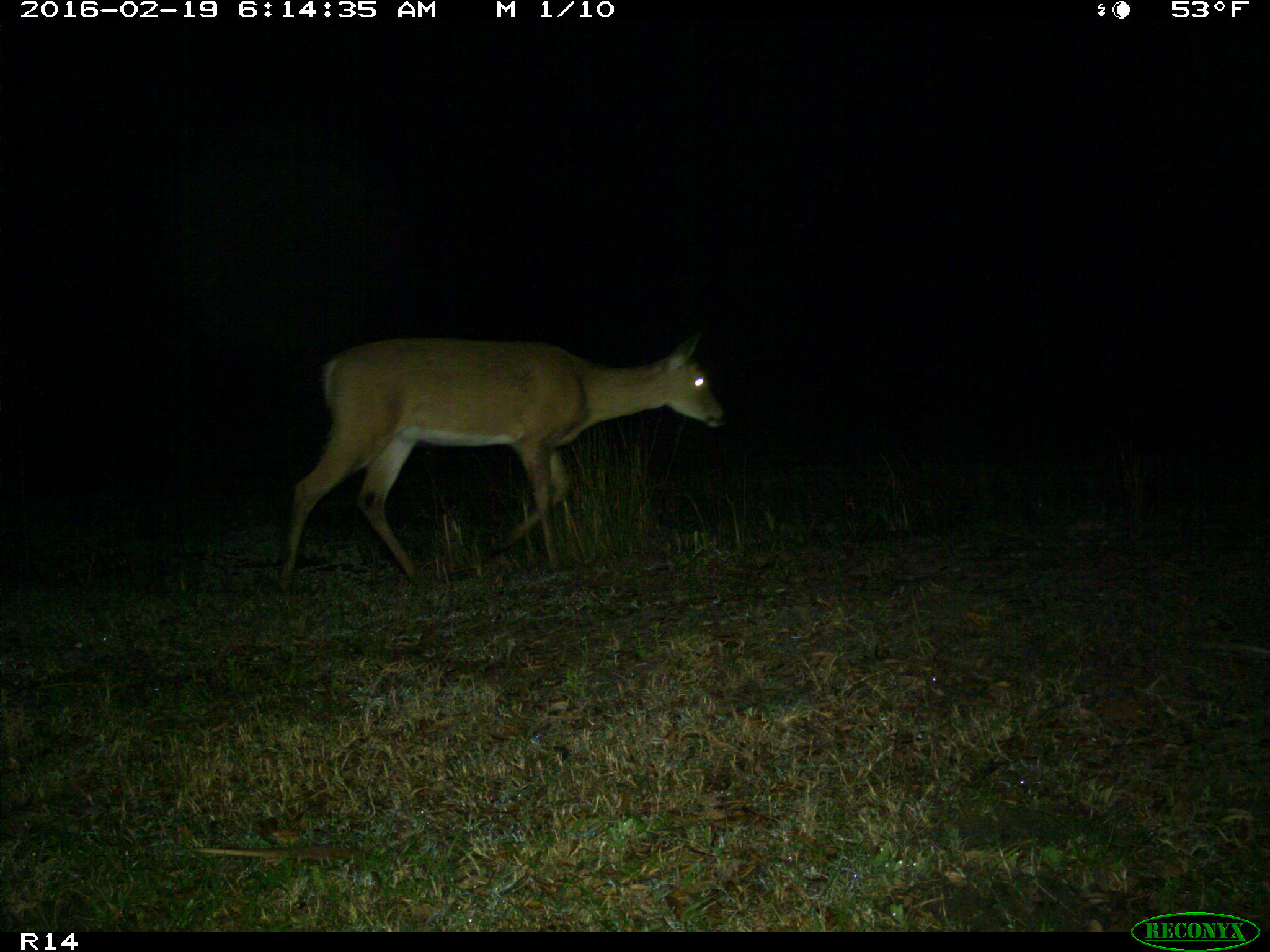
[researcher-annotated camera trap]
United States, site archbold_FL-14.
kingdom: Animalia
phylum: Chordata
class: Mammalia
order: Artiodactyla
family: Cervidae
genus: Odocoileus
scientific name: Odocoileus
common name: deer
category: unidentified deer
Unidentified deer (deer) (Odocoileus).